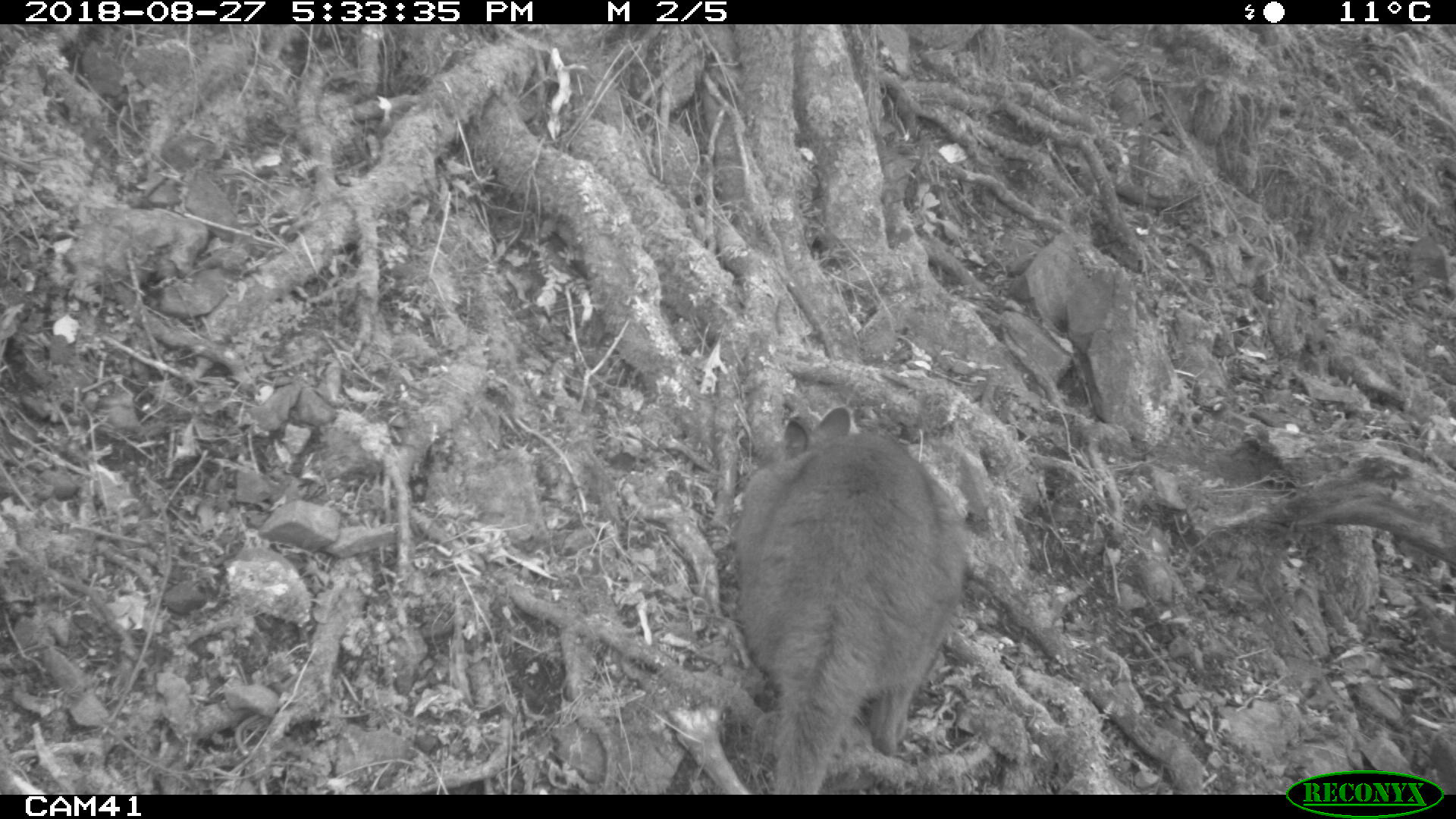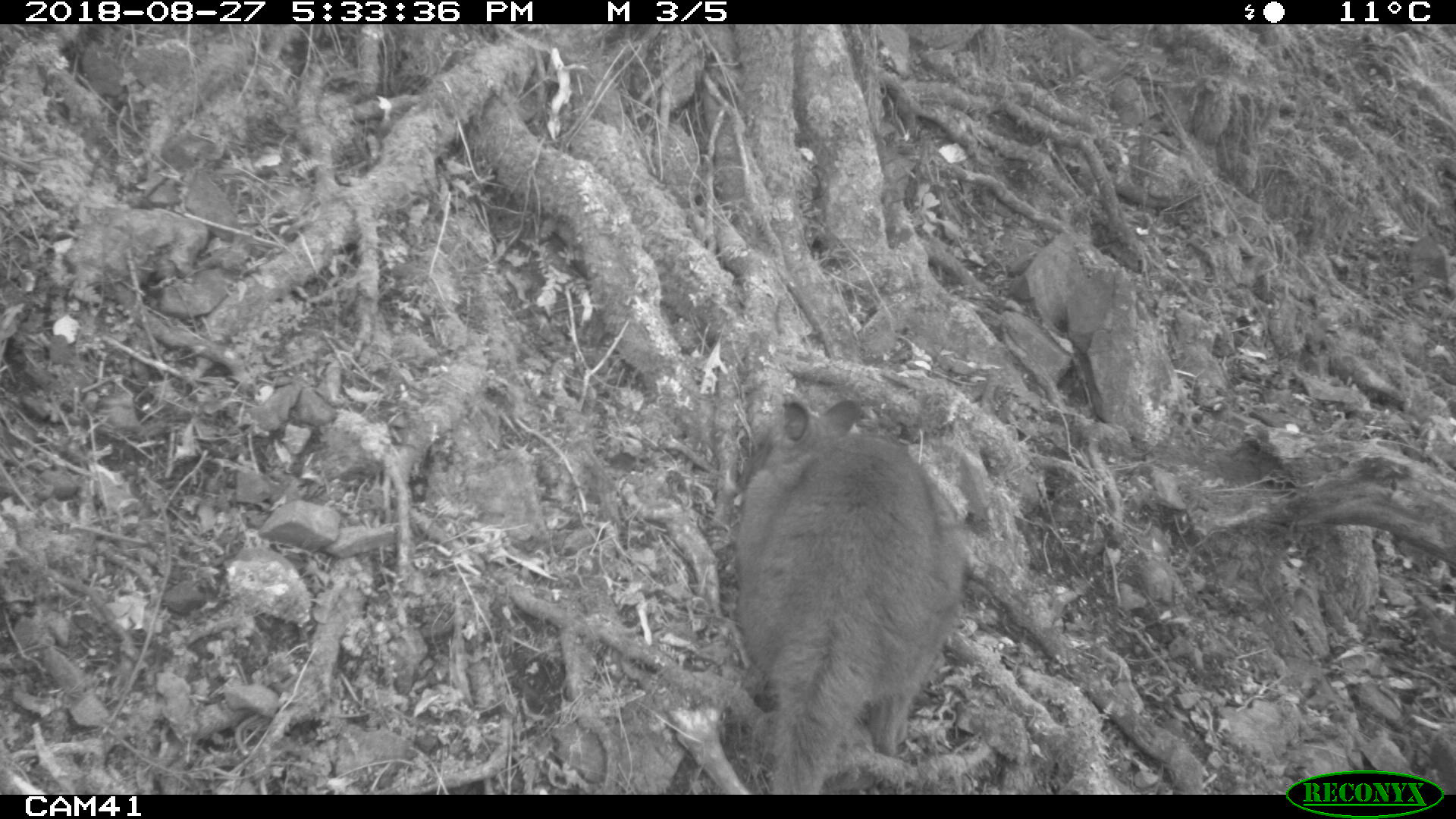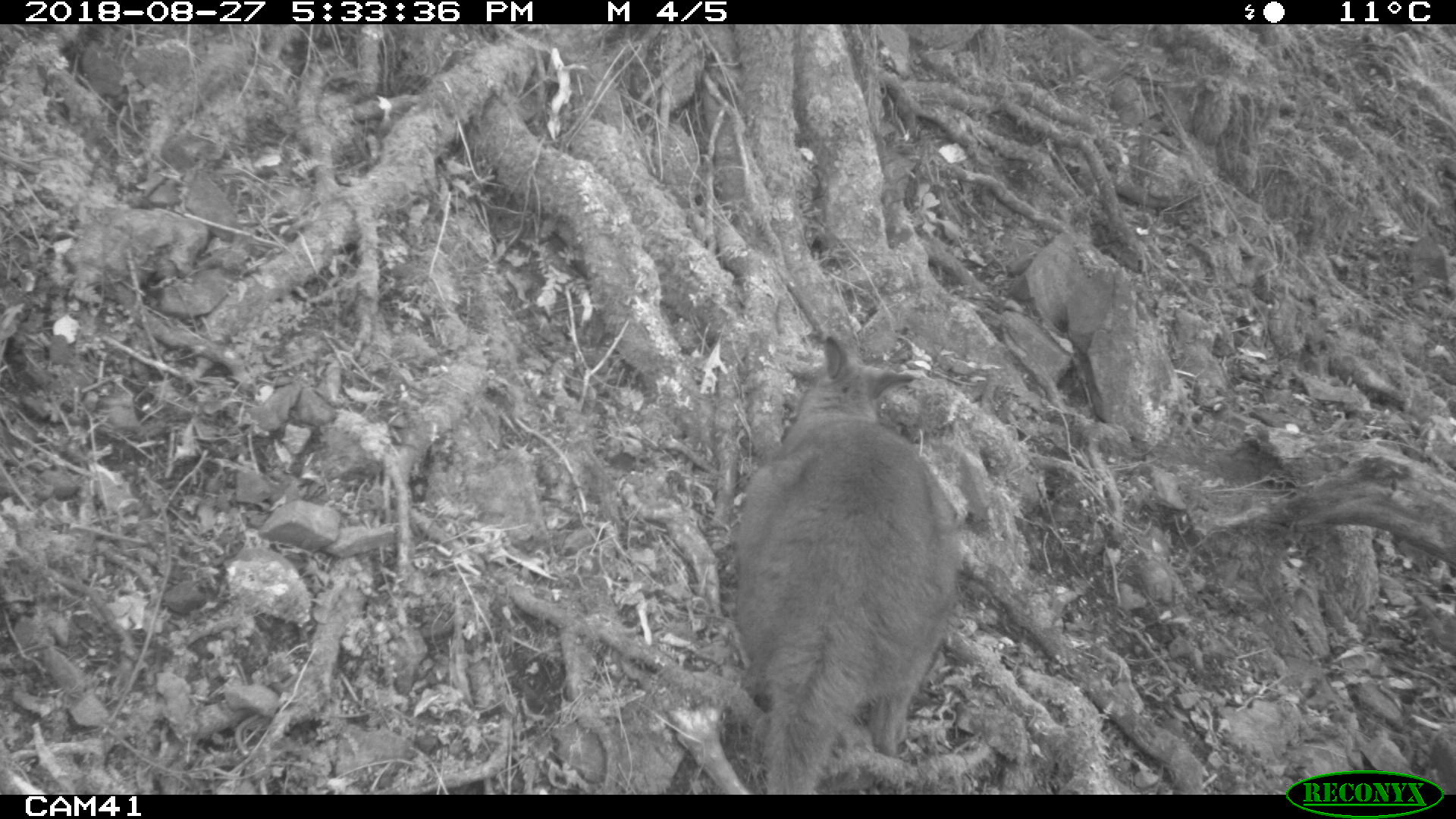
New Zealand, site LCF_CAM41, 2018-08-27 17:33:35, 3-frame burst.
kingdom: Animalia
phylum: Chordata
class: Mammalia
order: Diprotodontia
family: Macropodidae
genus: Notamacropus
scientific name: Notamacropus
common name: wallaby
Wallaby (Notamacropus).